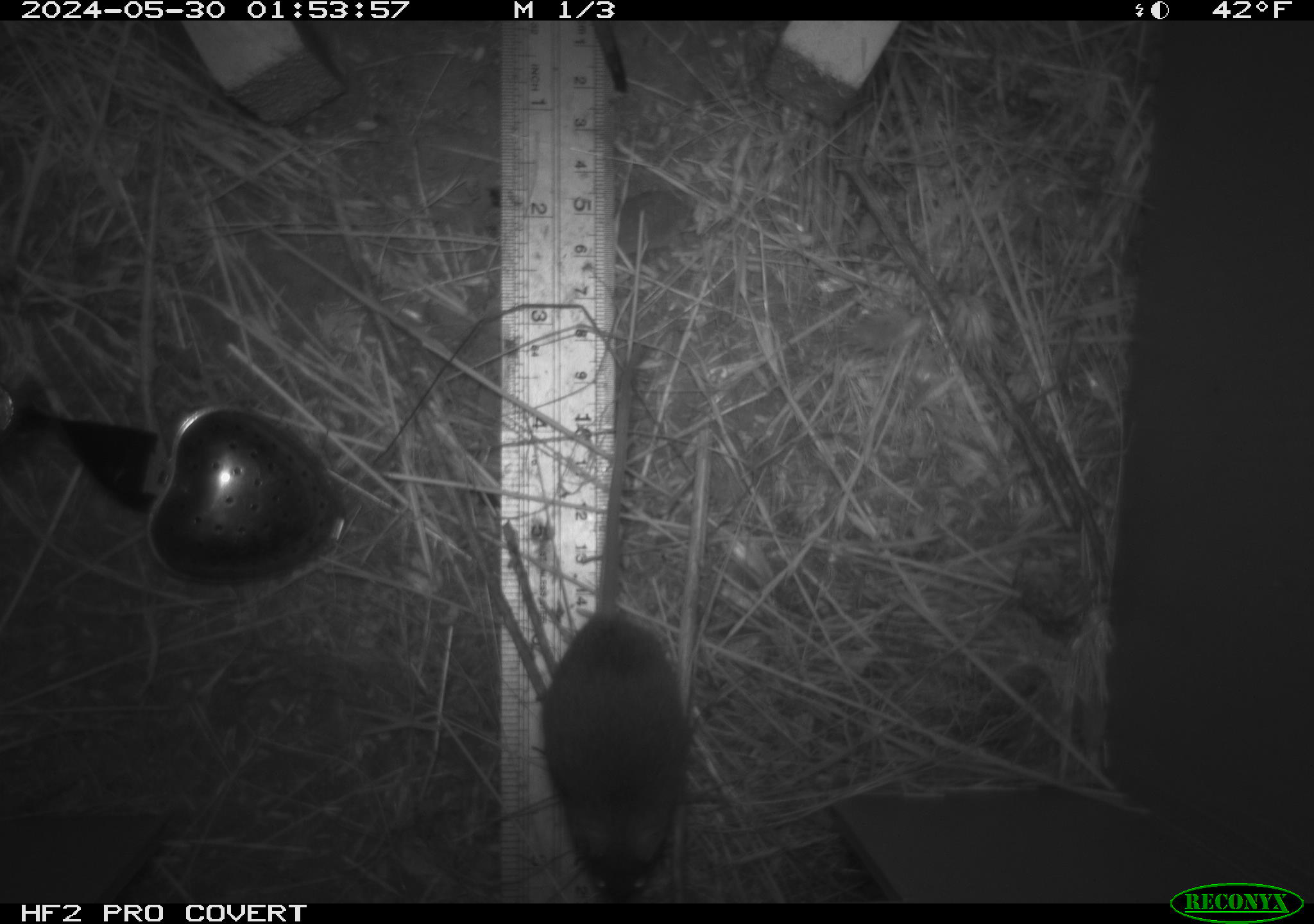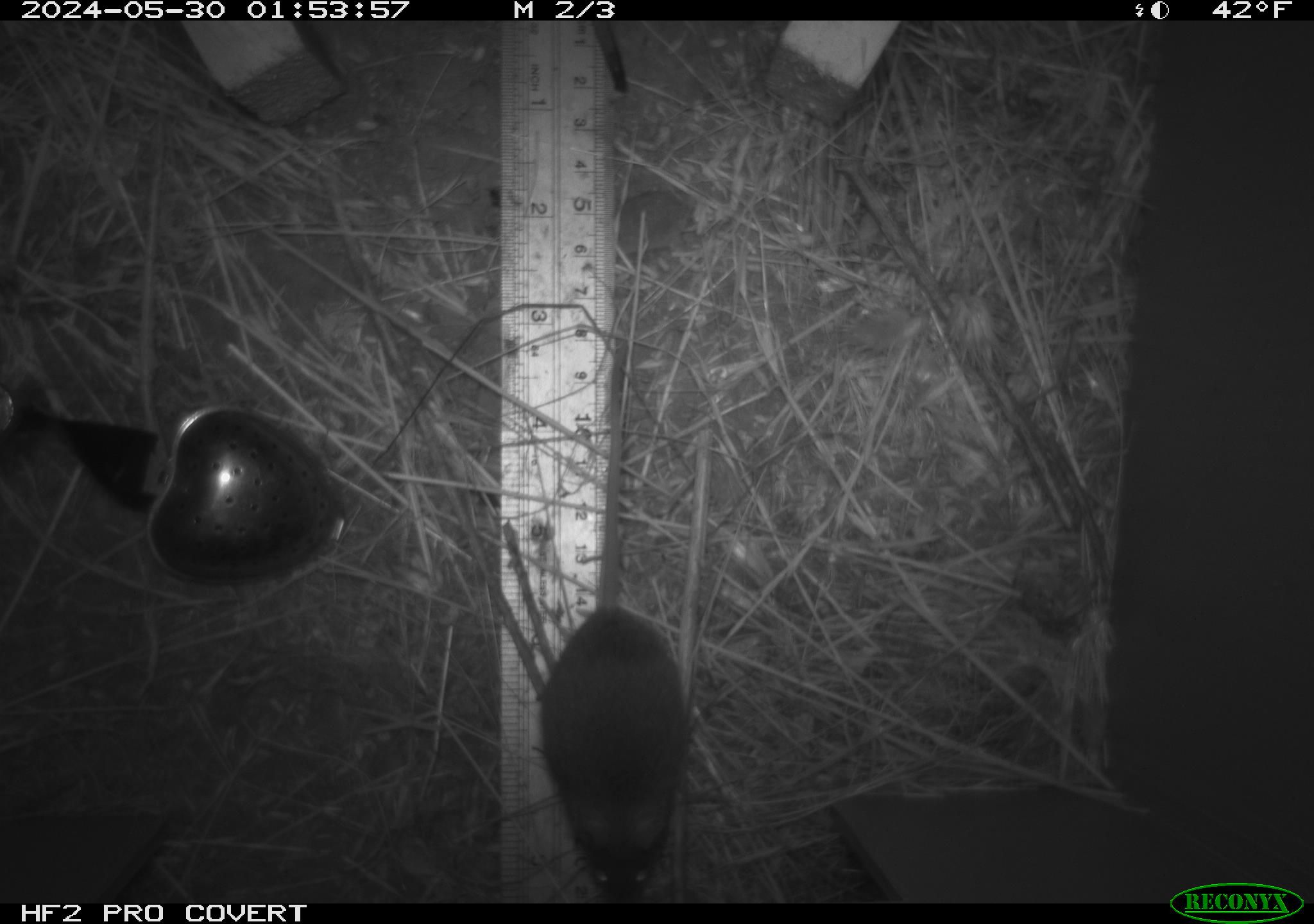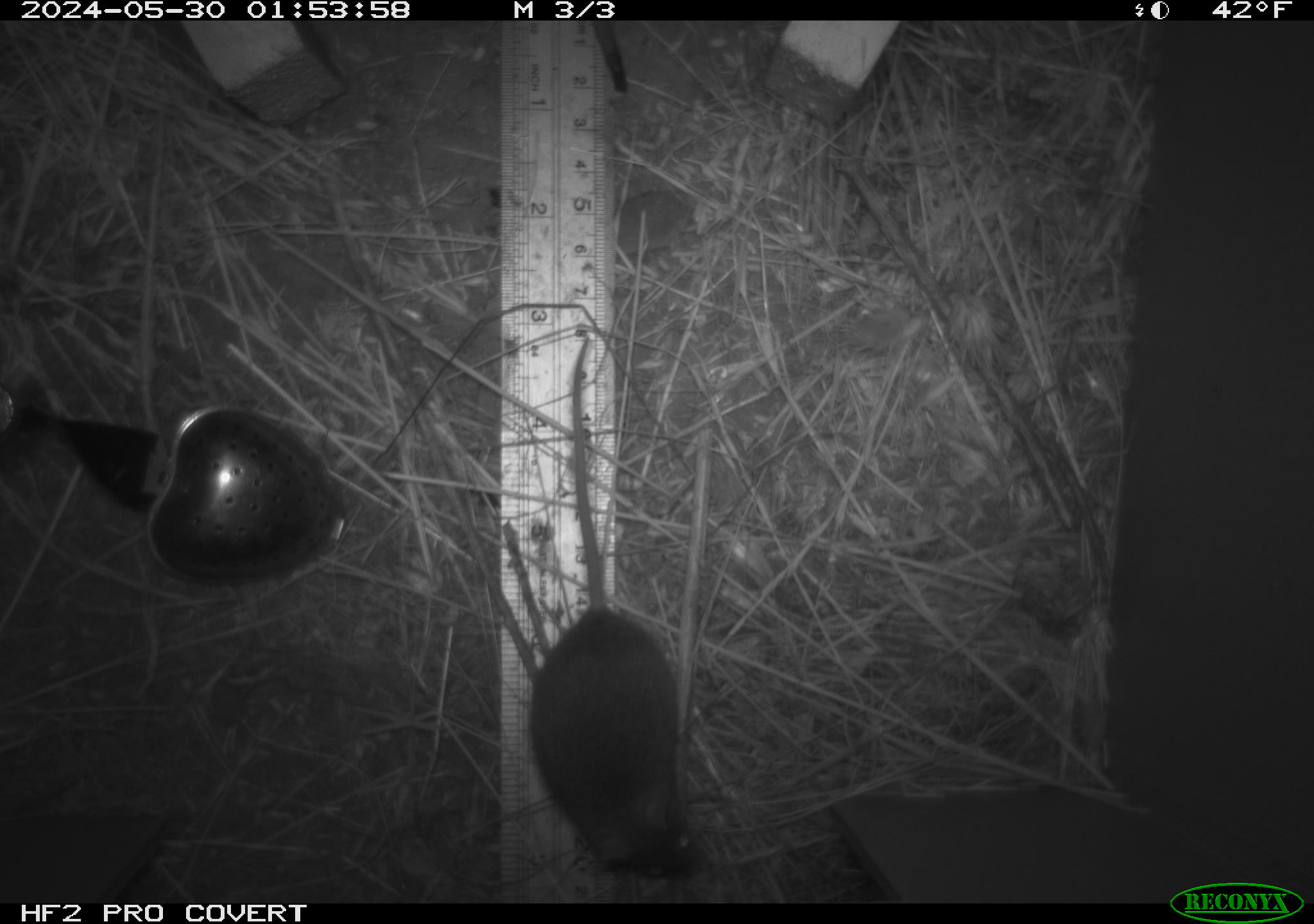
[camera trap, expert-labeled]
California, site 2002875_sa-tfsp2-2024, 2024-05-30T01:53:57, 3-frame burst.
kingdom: Animalia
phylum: Chordata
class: Mammalia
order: Rodentia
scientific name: Rodentia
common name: mouse species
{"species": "mouse species (Rodentia)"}